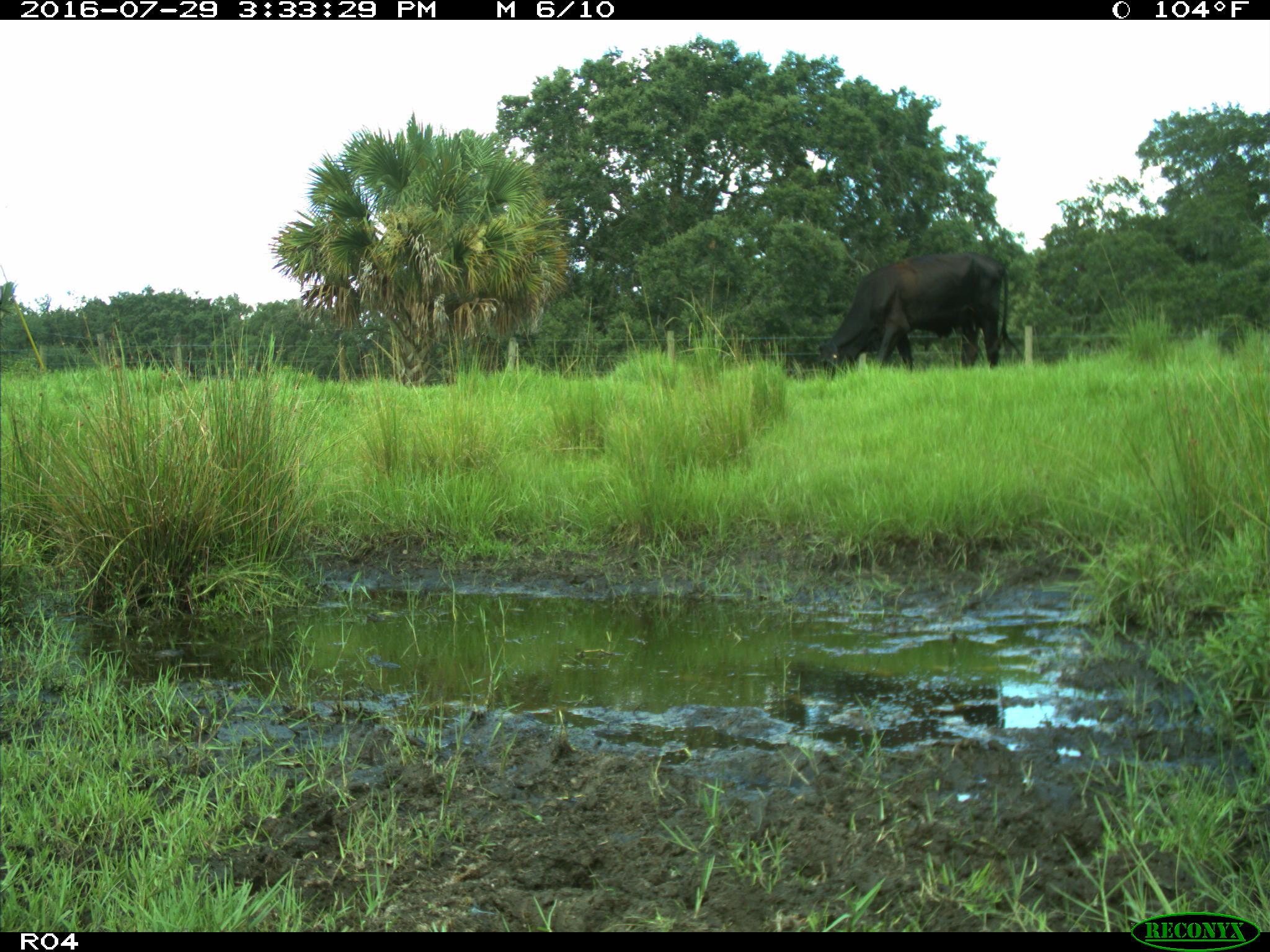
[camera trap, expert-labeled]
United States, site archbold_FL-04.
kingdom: Animalia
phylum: Chordata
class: Mammalia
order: Artiodactyla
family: Bovidae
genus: Bos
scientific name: Bos taurus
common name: domestic cow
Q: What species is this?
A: Bos taurus (domestic cow).